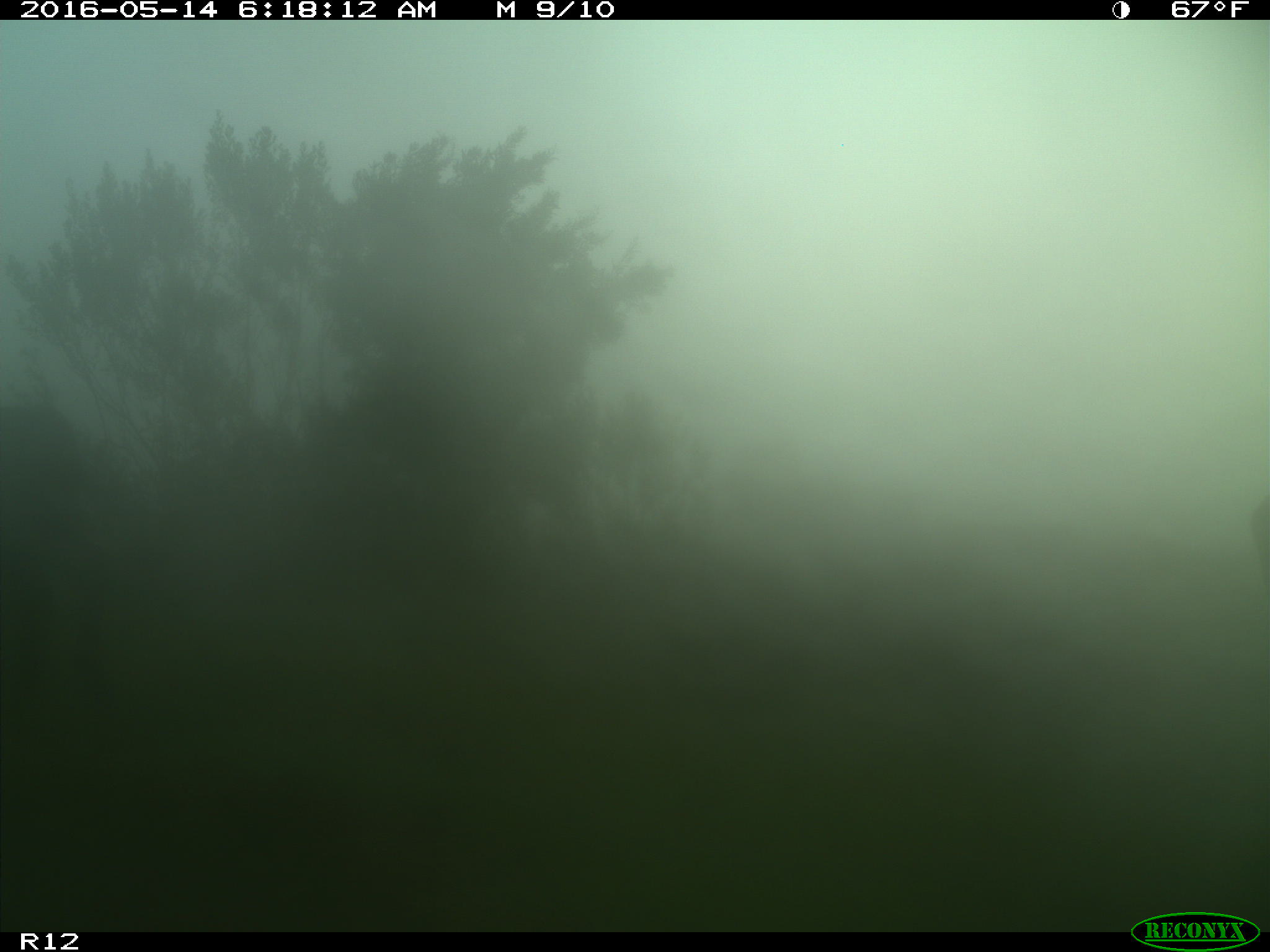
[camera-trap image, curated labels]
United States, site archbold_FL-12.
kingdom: Animalia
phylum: Chordata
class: Mammalia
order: Artiodactyla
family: Bovidae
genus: Bos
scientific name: Bos taurus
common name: domestic cow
Bos taurus (domestic cow).